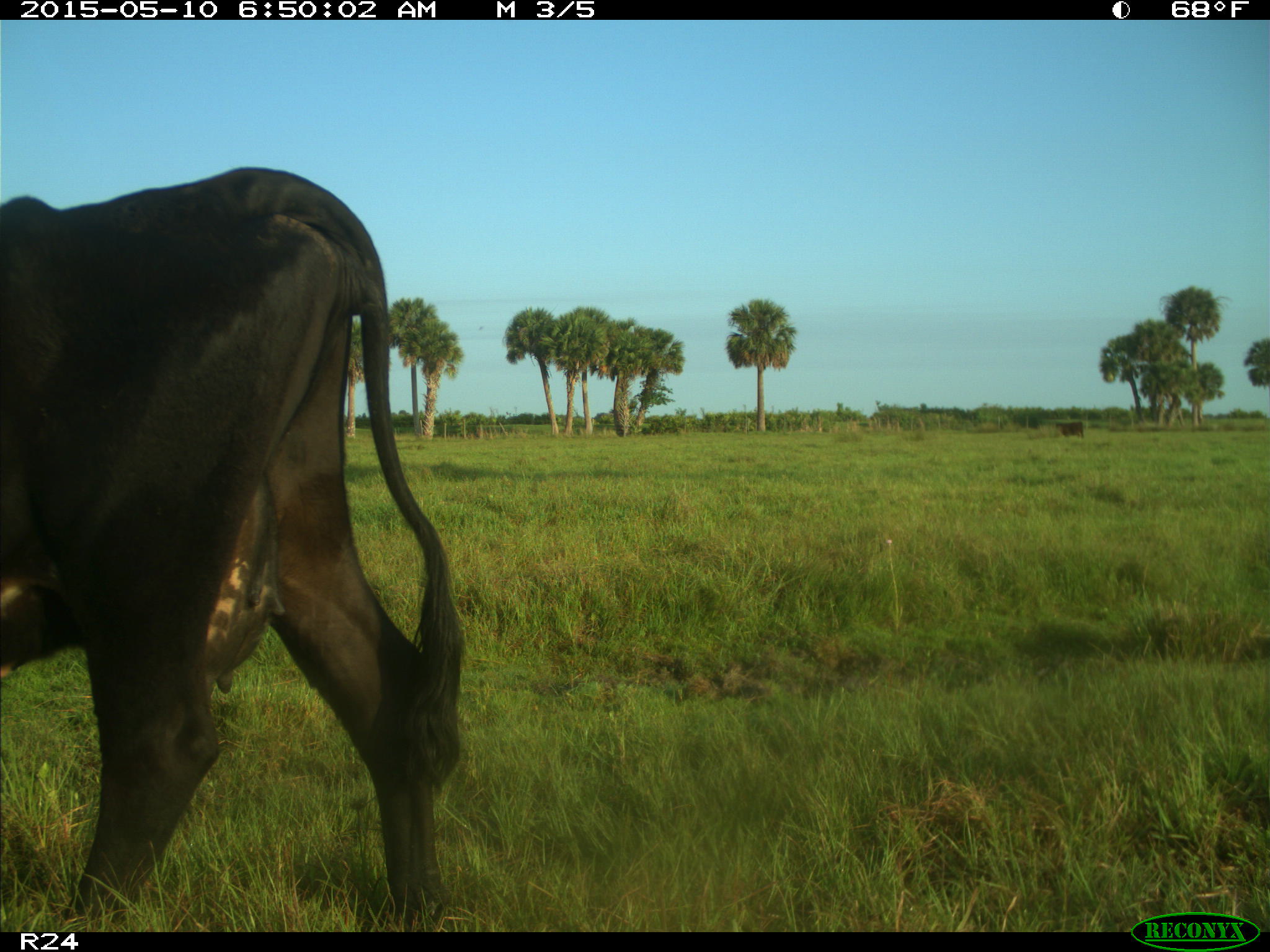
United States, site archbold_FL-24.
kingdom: Animalia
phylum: Chordata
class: Mammalia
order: Artiodactyla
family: Bovidae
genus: Bos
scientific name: Bos taurus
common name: domestic cow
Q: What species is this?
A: Bos taurus (domestic cow).